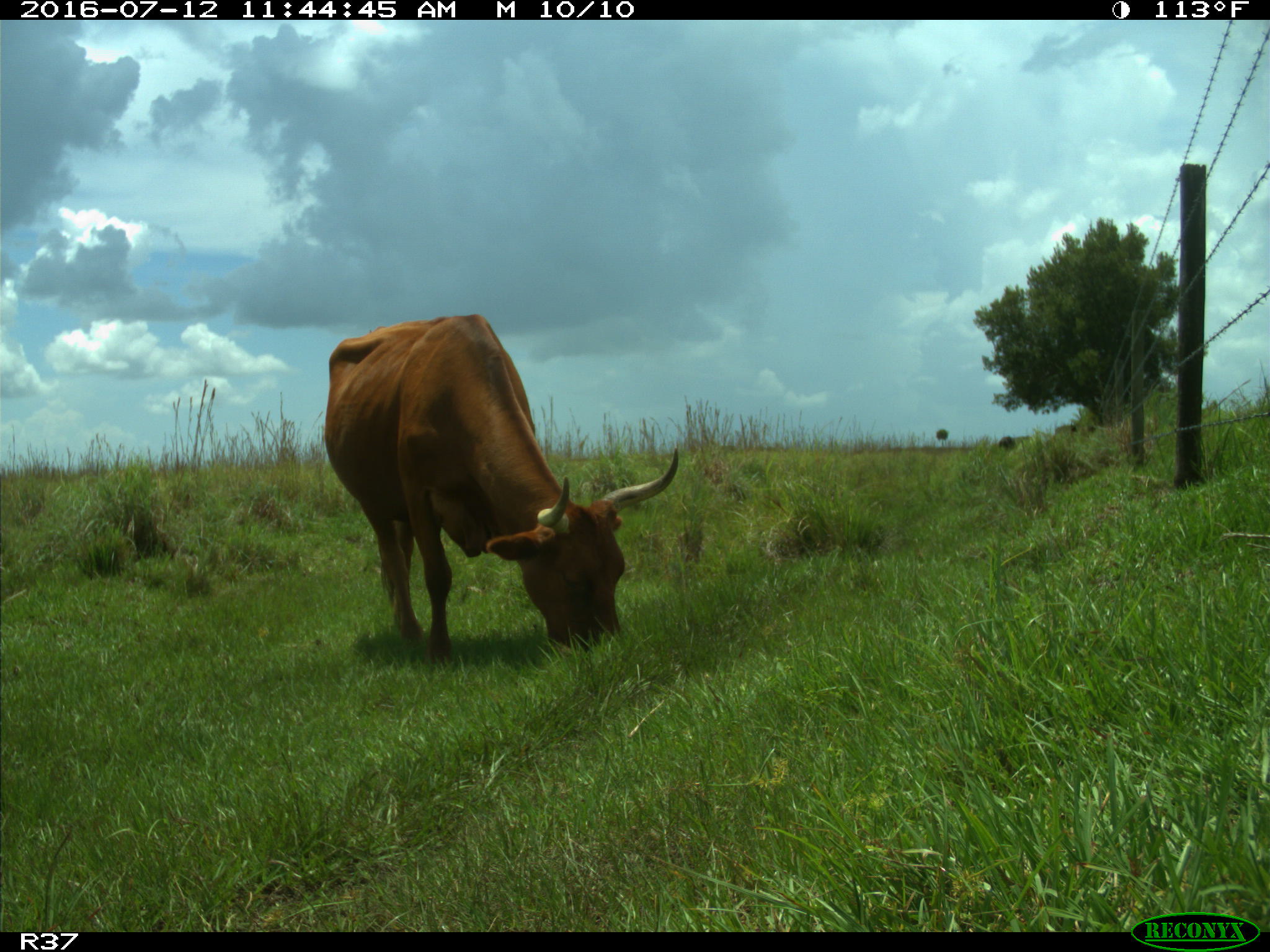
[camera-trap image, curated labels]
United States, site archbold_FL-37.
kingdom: Animalia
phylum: Chordata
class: Mammalia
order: Artiodactyla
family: Bovidae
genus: Bos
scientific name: Bos taurus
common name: domestic cow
Bos taurus (domestic cow).